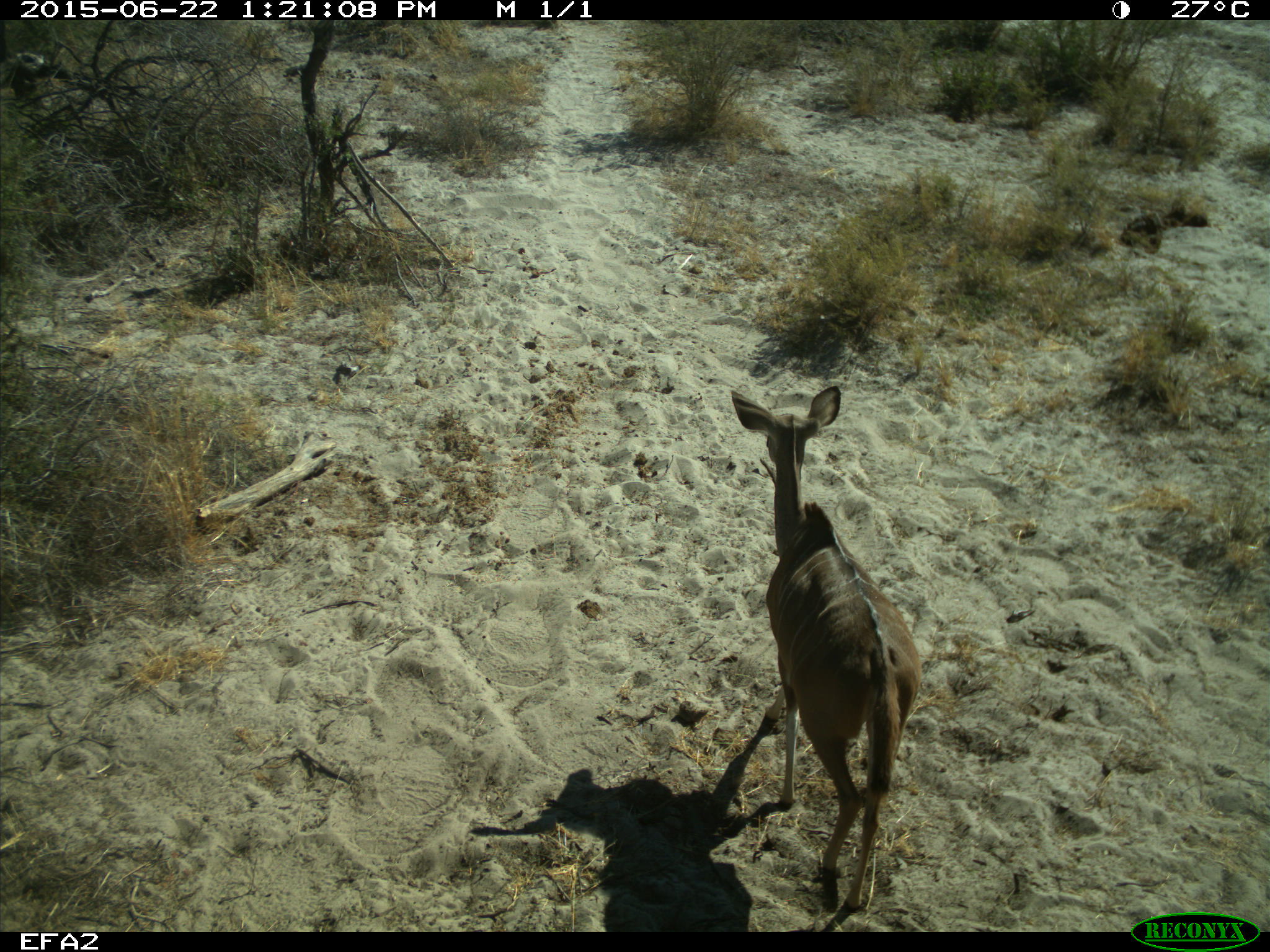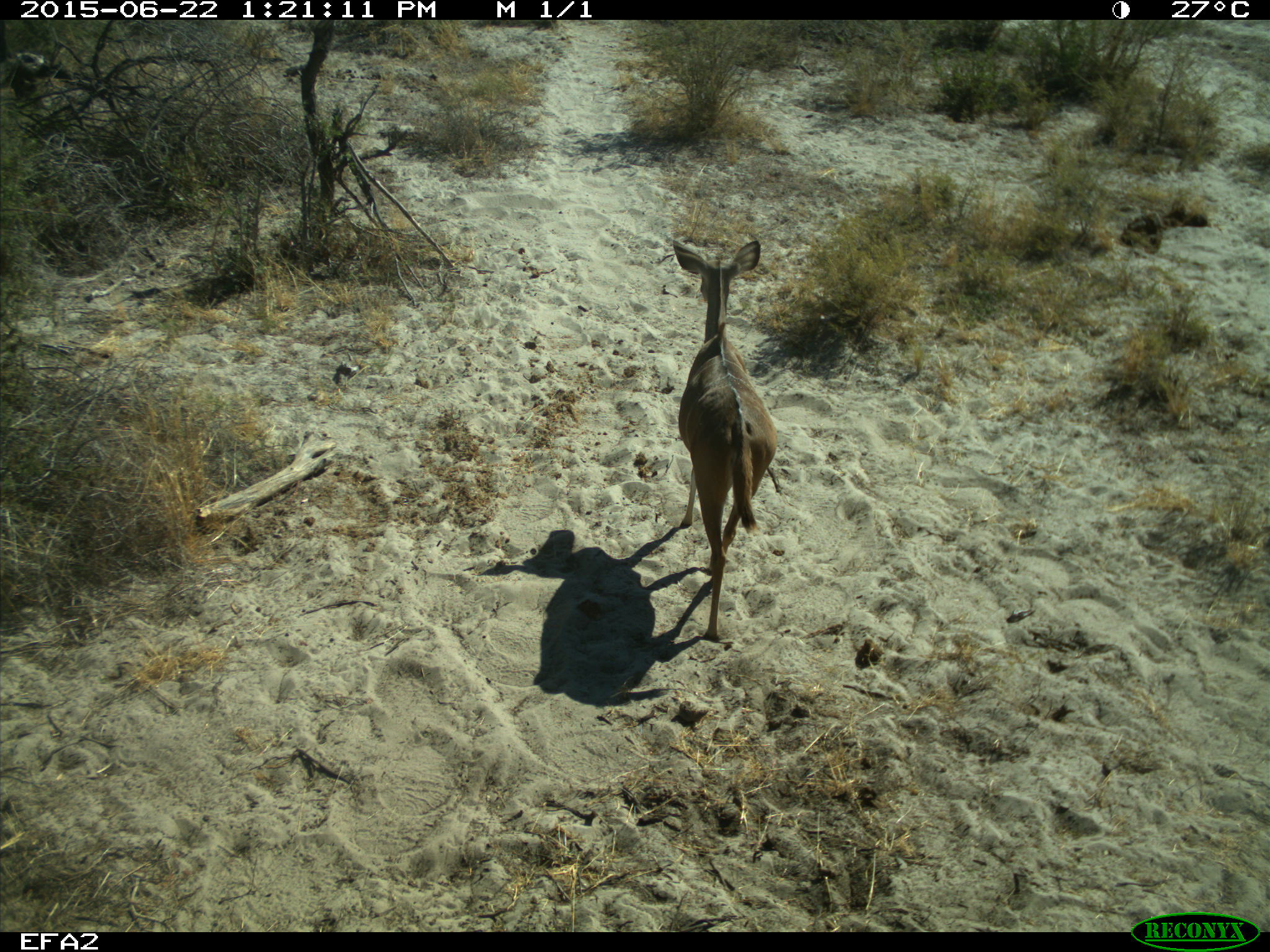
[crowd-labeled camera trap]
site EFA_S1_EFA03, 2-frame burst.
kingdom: Animalia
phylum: Chordata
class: Mammalia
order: Artiodactyla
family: Bovidae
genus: Tragelaphus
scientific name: Tragelaphus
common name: kudu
Kudu (Tragelaphus), count 1. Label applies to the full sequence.